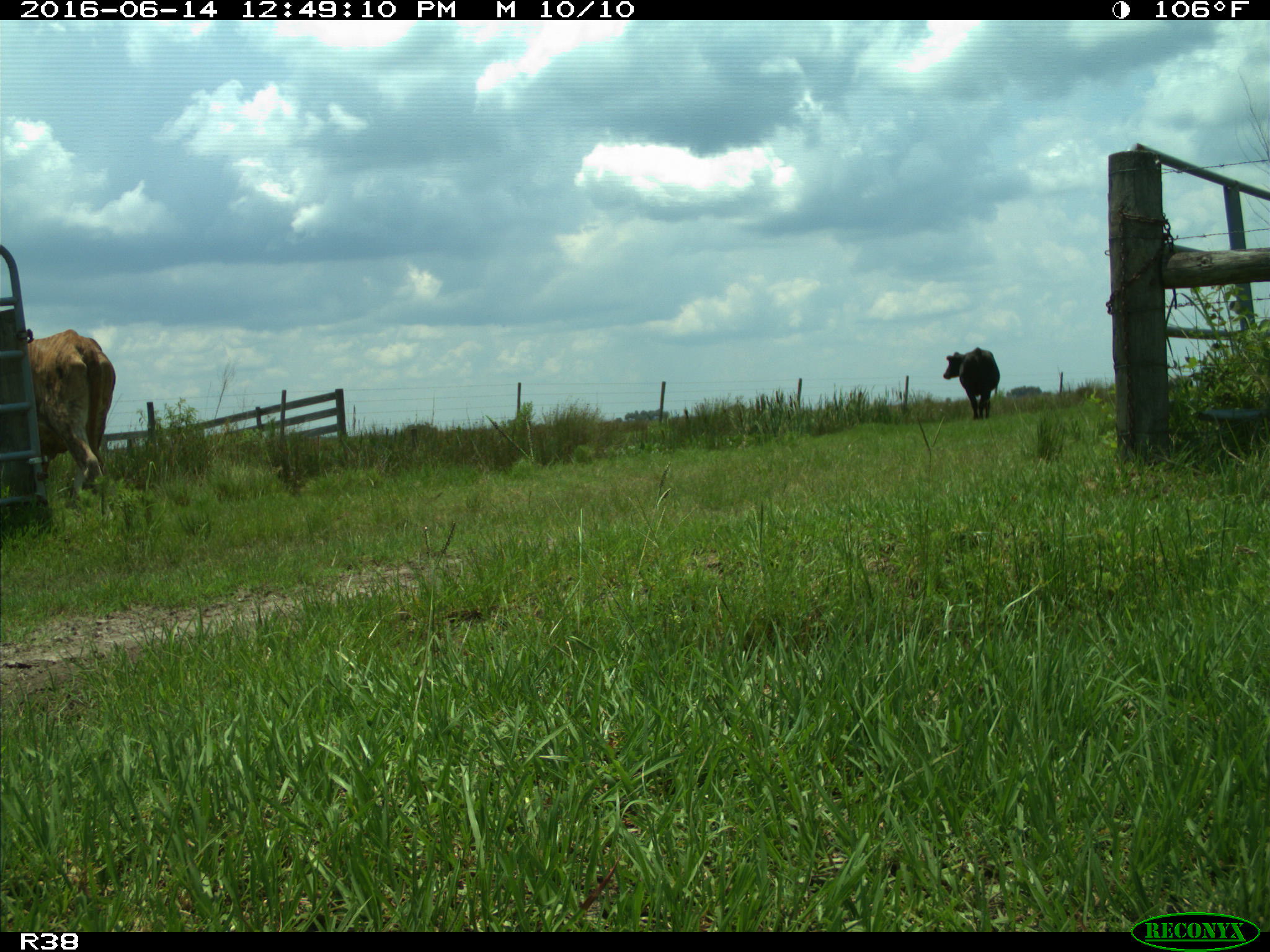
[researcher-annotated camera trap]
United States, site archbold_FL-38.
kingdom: Animalia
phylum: Chordata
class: Mammalia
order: Artiodactyla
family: Bovidae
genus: Bos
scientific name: Bos taurus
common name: domestic cow